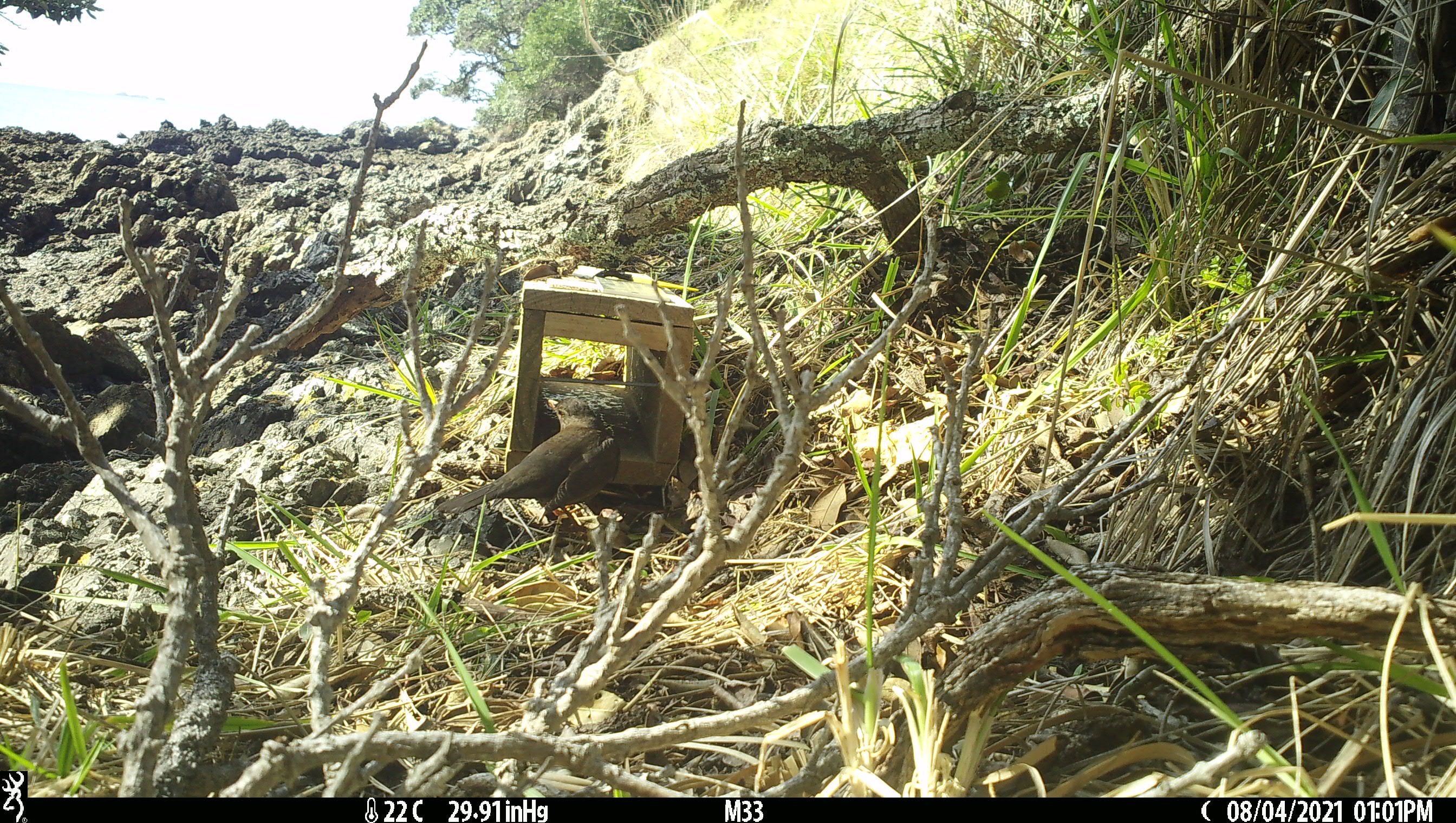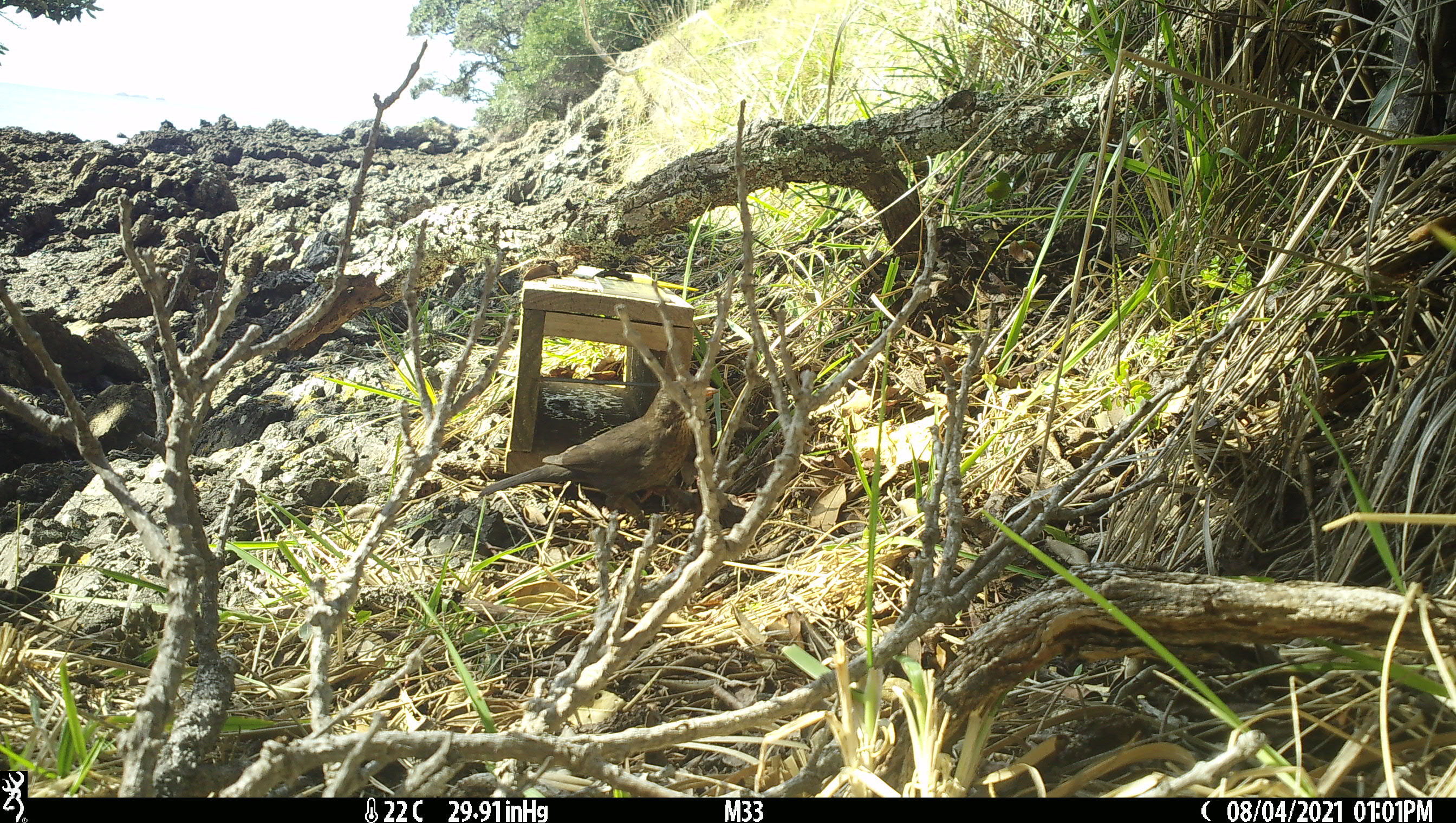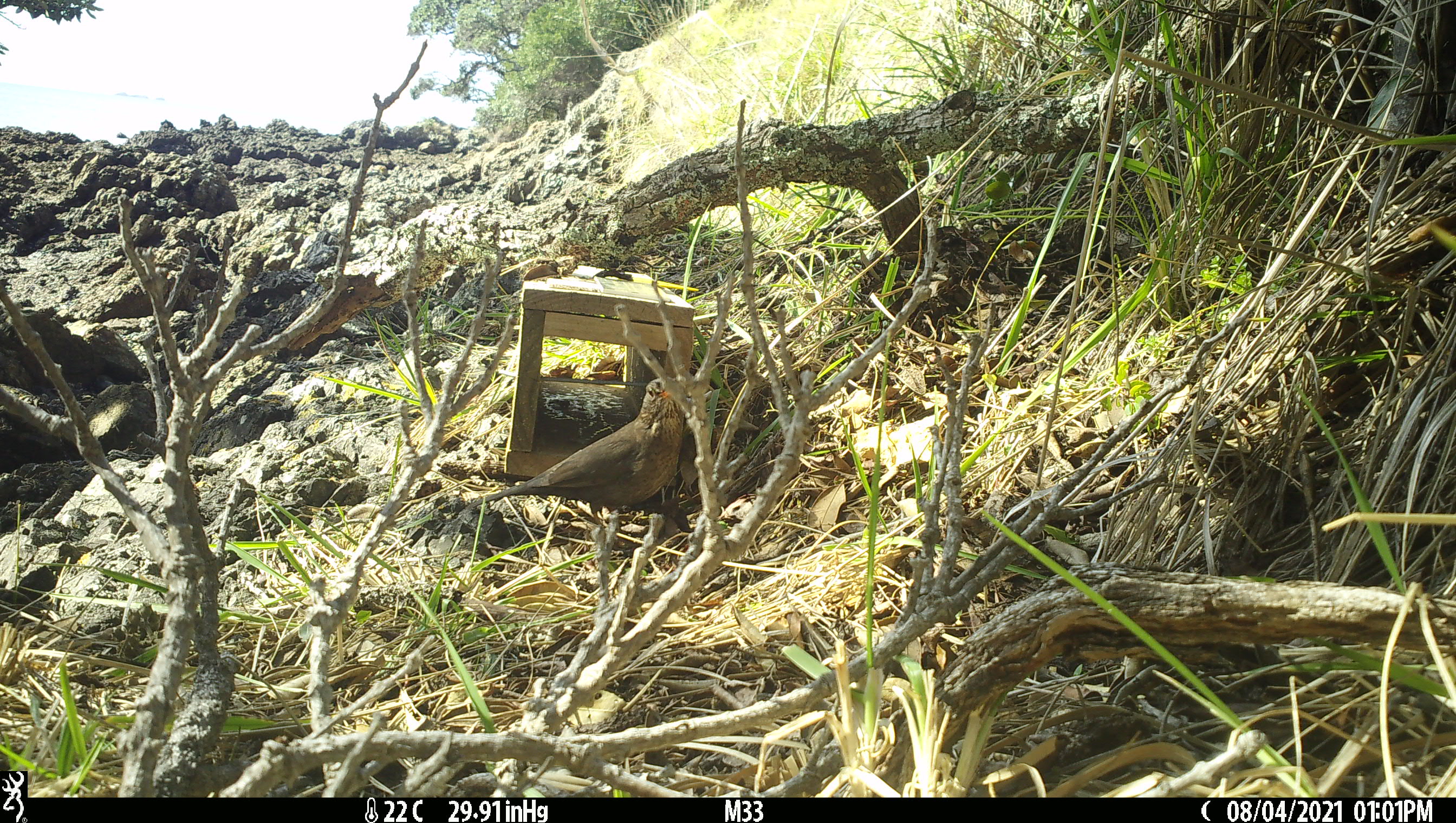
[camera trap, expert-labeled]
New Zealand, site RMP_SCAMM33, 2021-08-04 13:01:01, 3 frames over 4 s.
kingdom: Animalia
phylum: Chordata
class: Aves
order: Passeriformes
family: Turdidae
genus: Turdus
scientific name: Turdus merula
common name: eurasian blackbird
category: blackbird